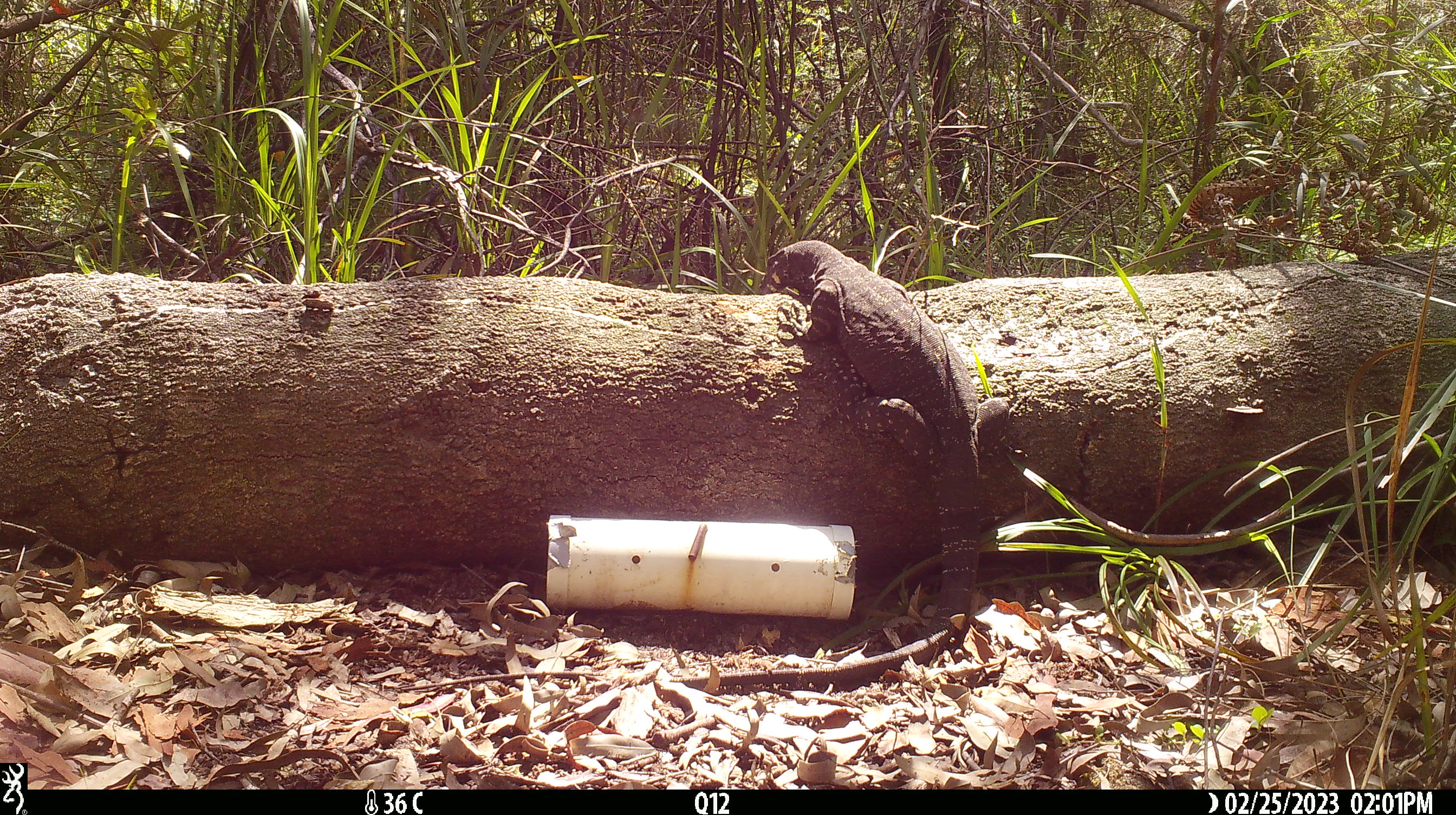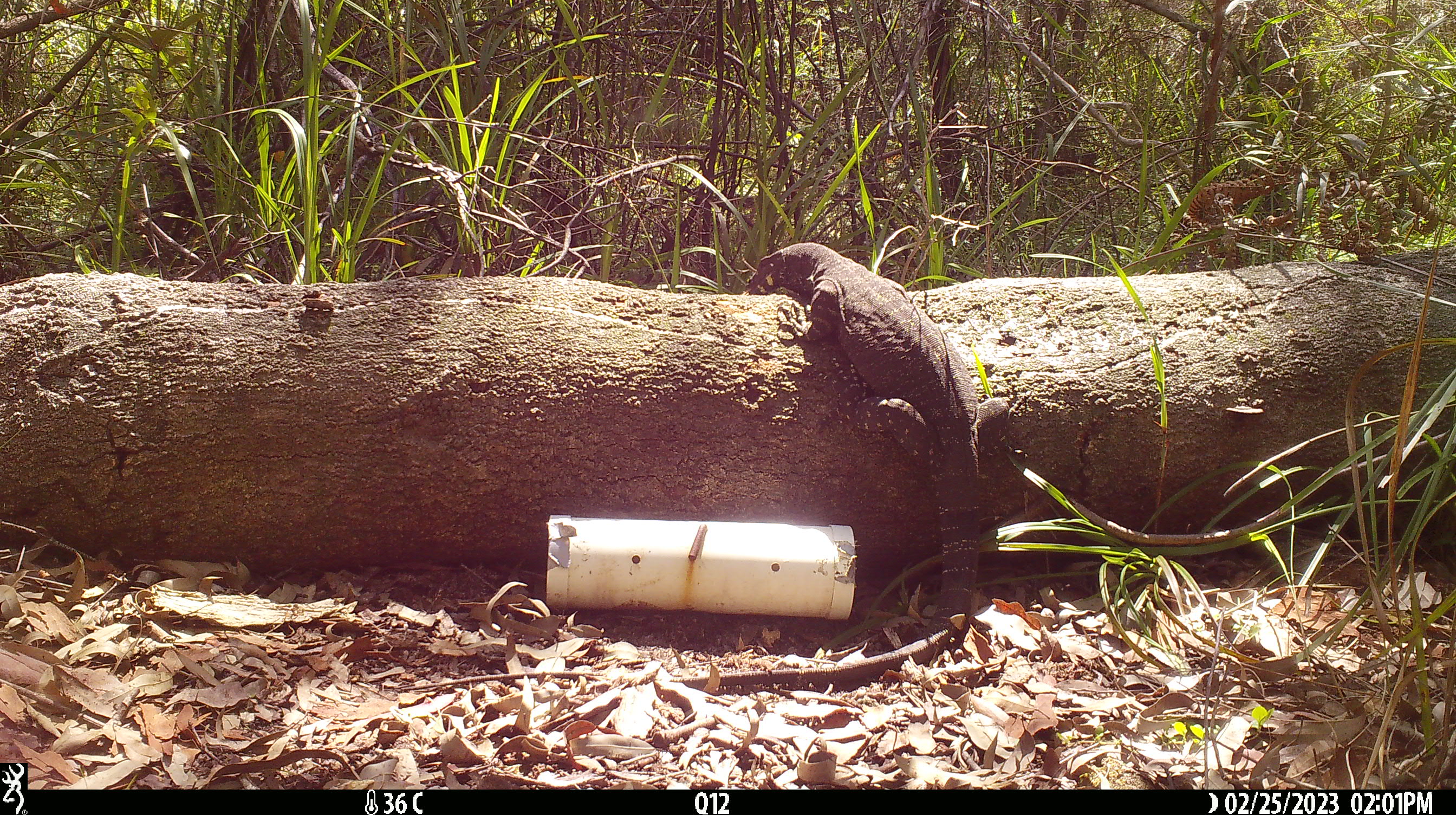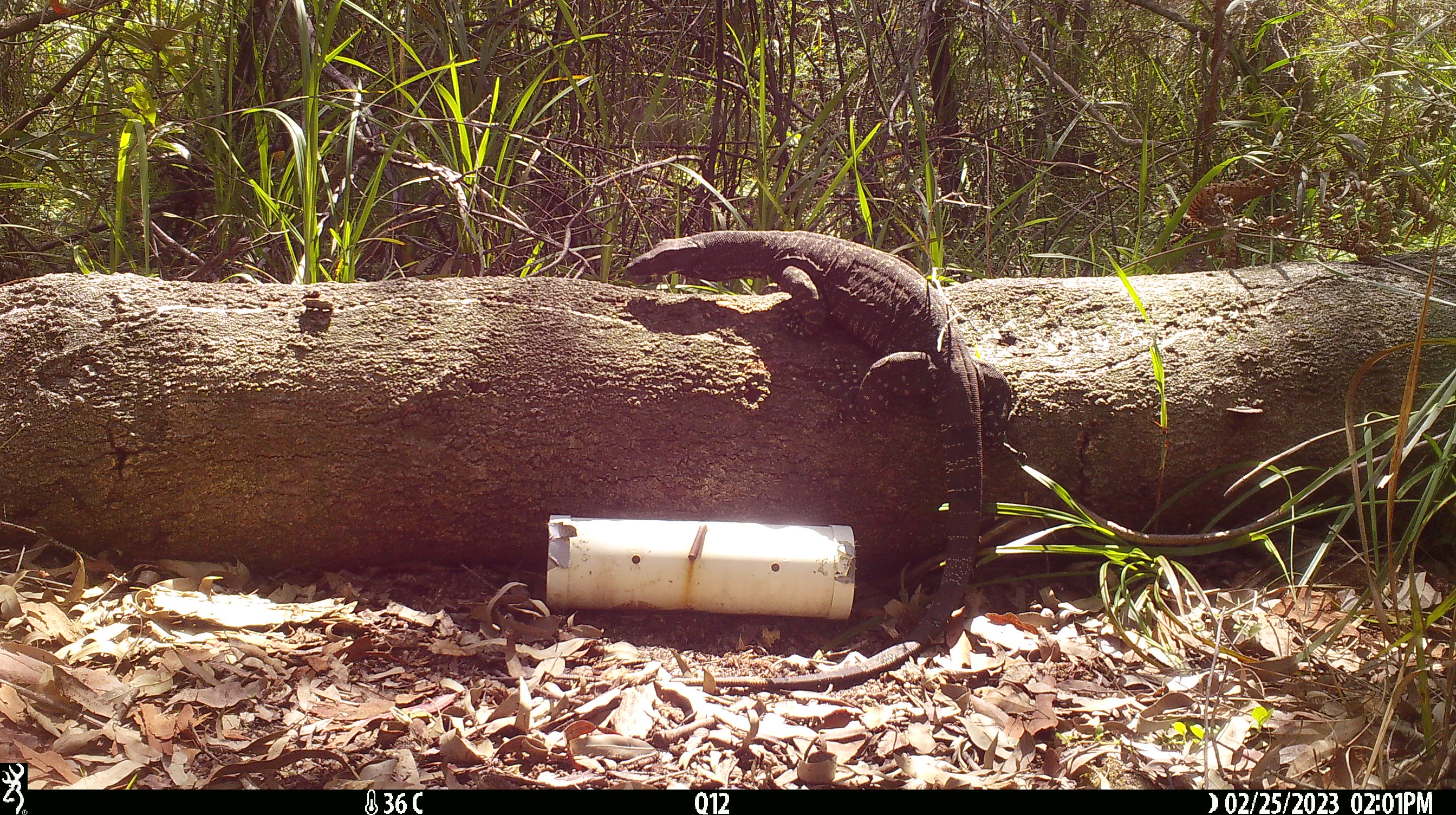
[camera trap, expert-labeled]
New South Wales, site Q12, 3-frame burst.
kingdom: Animalia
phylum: Chordata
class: Reptilia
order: Squamata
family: Varanidae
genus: Varanus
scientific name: Varanus varius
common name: lace monitor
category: goanna